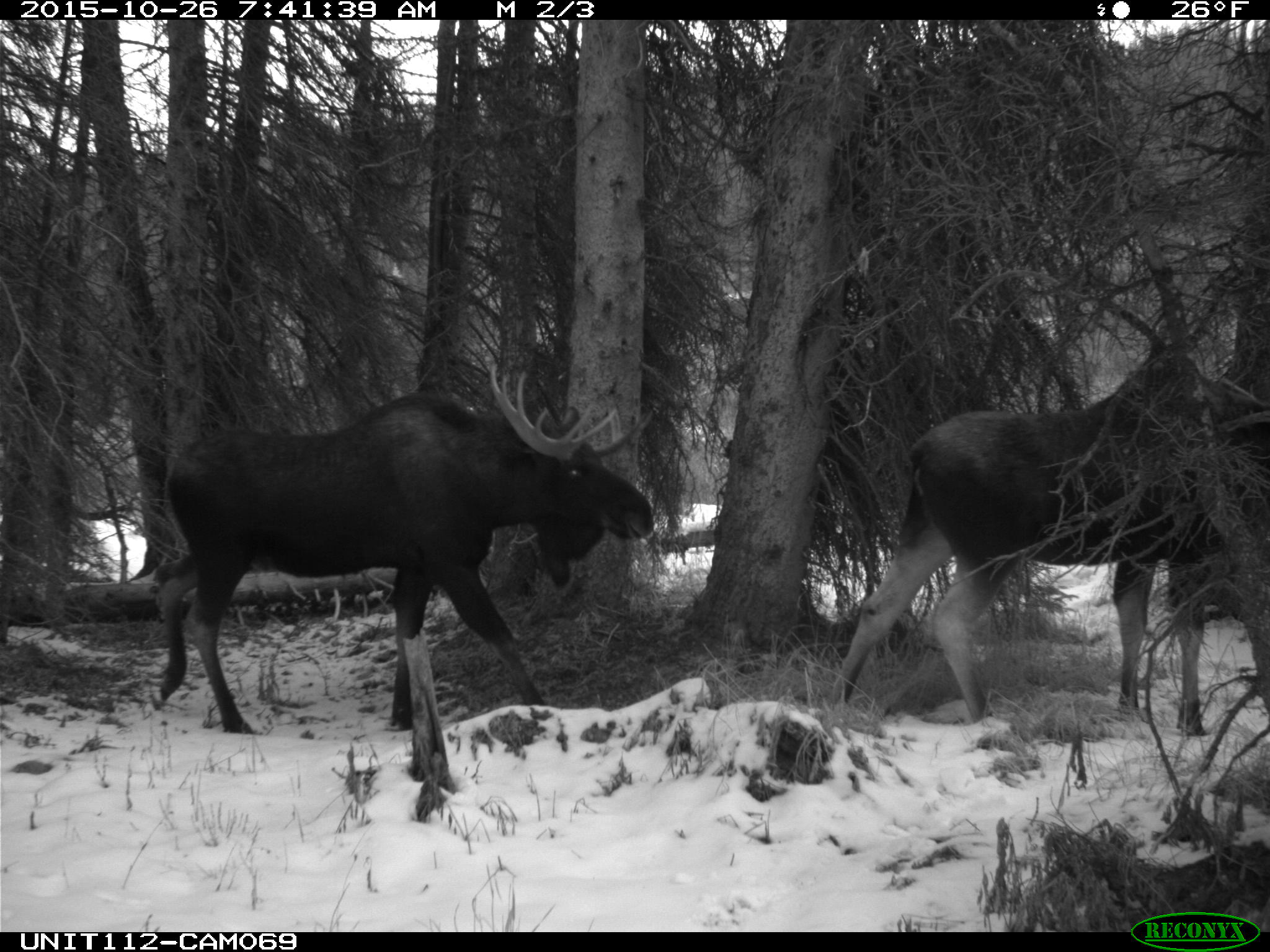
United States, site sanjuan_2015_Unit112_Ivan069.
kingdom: Animalia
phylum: Chordata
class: Mammalia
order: Artiodactyla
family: Cervidae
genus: Alces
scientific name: Alces alces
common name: moose